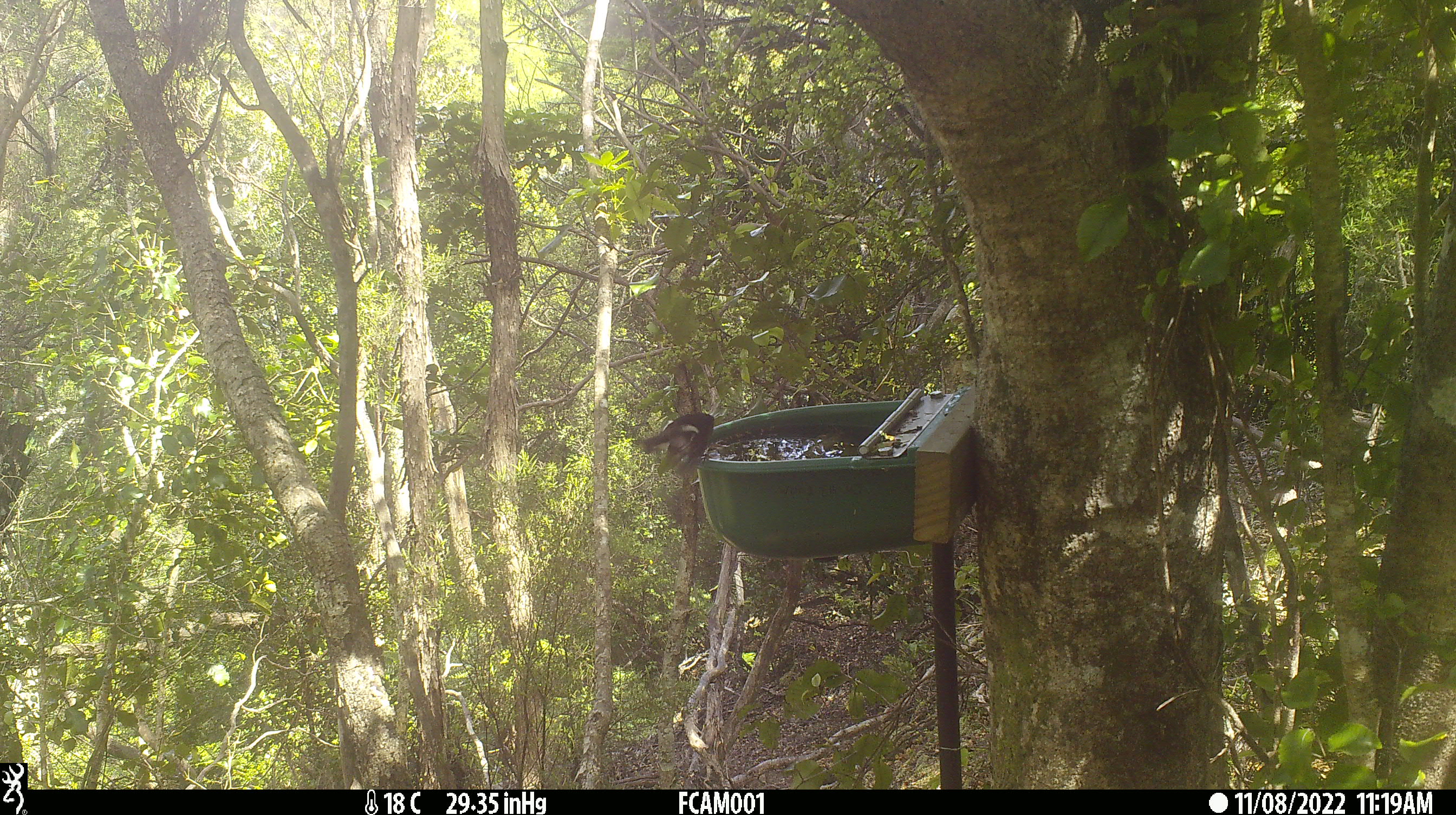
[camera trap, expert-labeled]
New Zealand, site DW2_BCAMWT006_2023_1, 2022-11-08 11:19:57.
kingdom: Animalia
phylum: Chordata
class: Aves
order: Passeriformes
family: Petroicidae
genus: Petroica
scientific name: Petroica macrocephala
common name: tomtit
Tomtit (Petroica macrocephala).